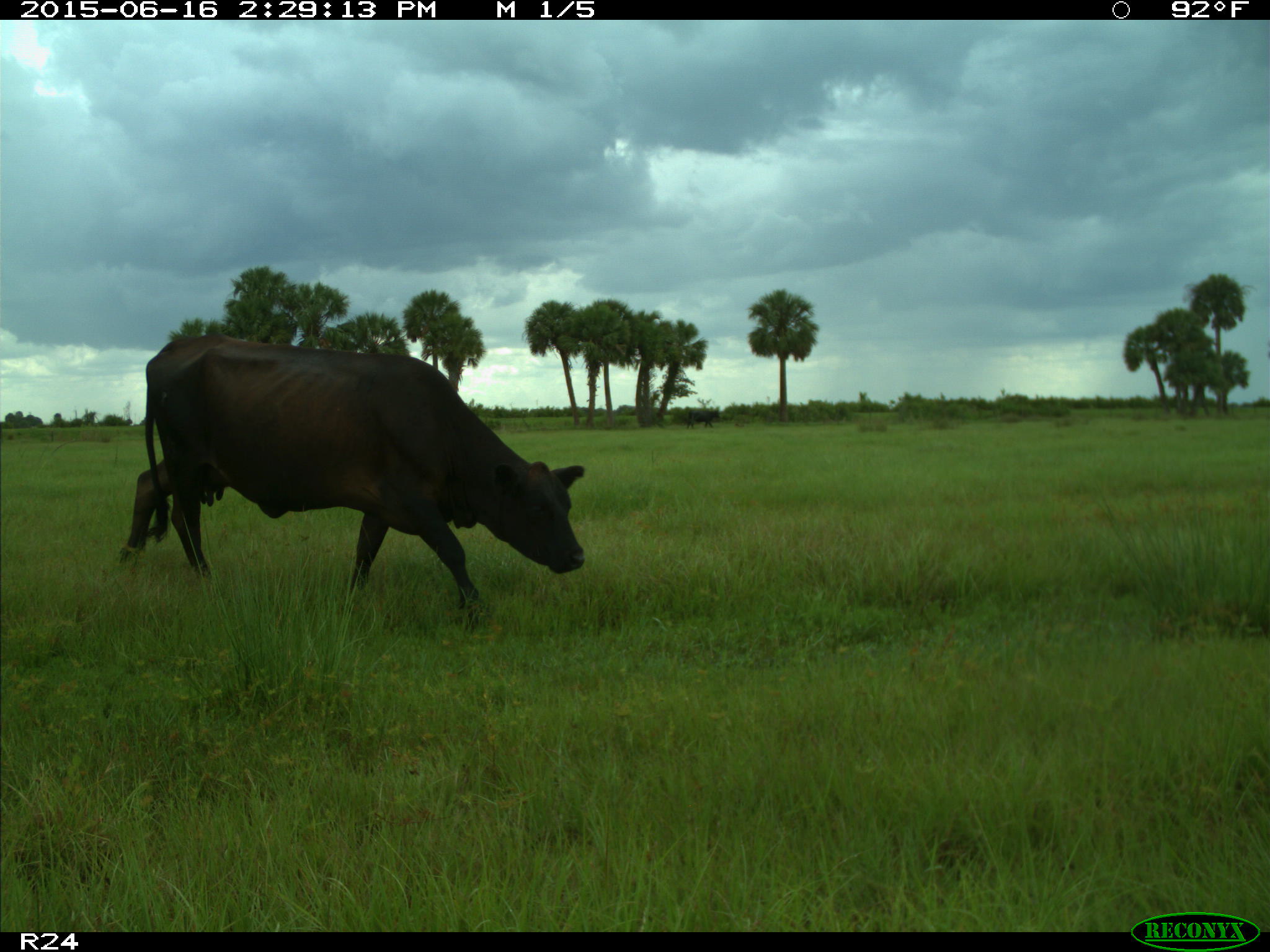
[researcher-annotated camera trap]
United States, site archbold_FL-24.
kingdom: Animalia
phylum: Chordata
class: Mammalia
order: Artiodactyla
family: Bovidae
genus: Bos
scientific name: Bos taurus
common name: domestic cow